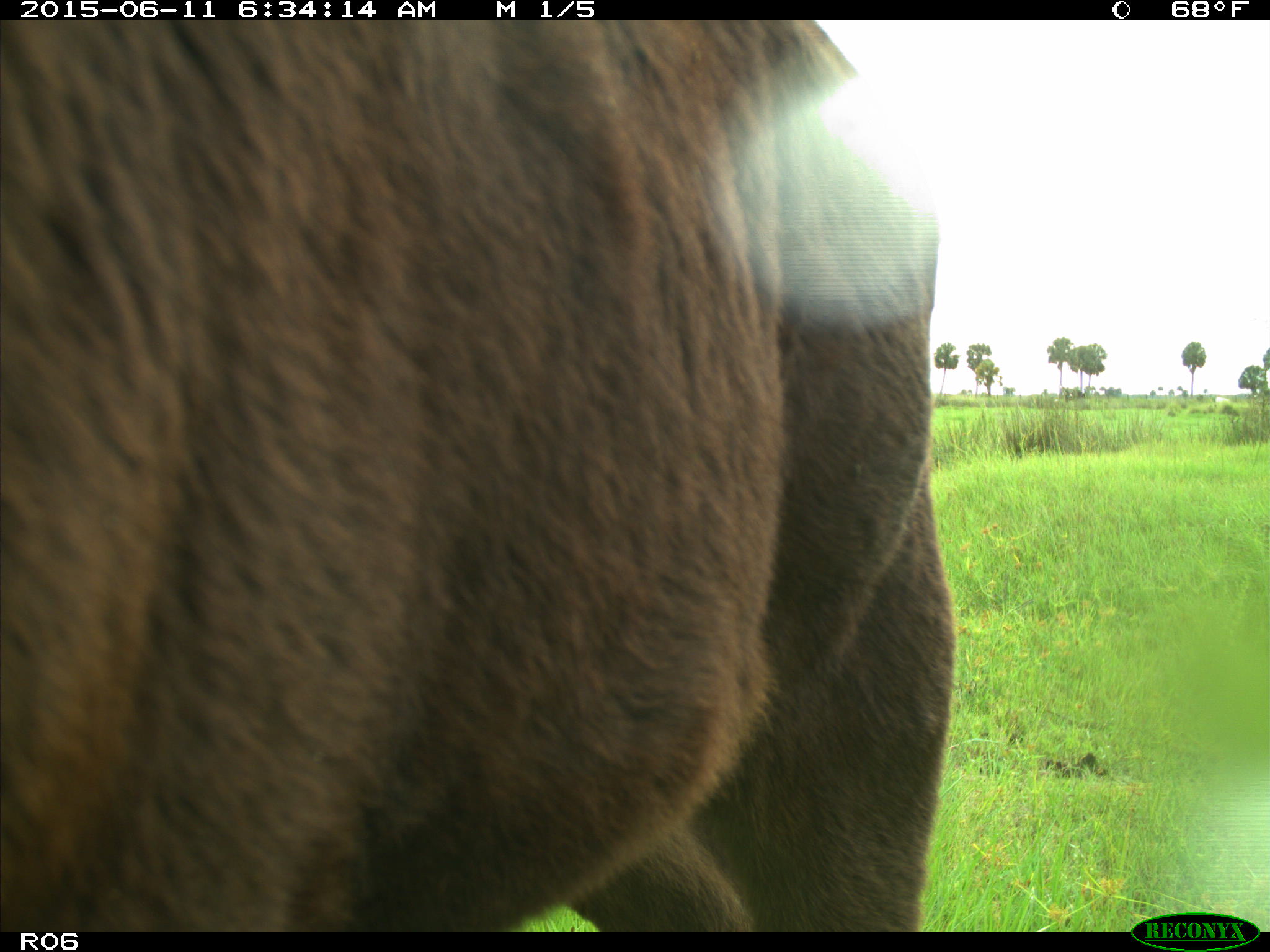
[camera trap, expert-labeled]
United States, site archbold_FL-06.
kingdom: Animalia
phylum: Chordata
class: Mammalia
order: Artiodactyla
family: Bovidae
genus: Bos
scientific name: Bos taurus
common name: domestic cow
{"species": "Bos taurus (domestic cow)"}